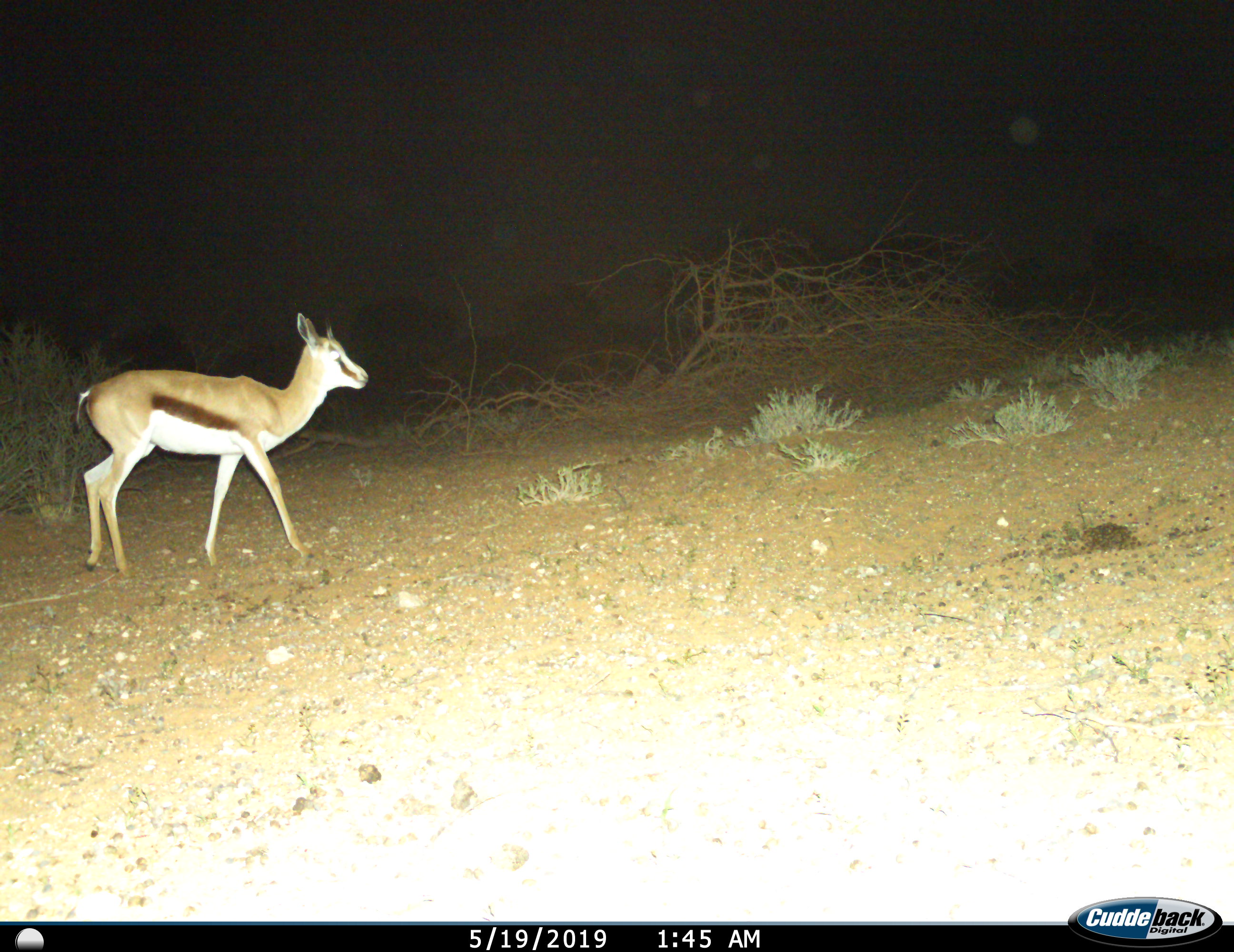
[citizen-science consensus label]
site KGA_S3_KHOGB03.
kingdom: Animalia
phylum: Chordata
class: Mammalia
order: Artiodactyla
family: Bovidae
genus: Antidorcas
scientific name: Antidorcas marsupialis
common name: springbok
Springbok (Antidorcas marsupialis), count 1. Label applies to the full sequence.